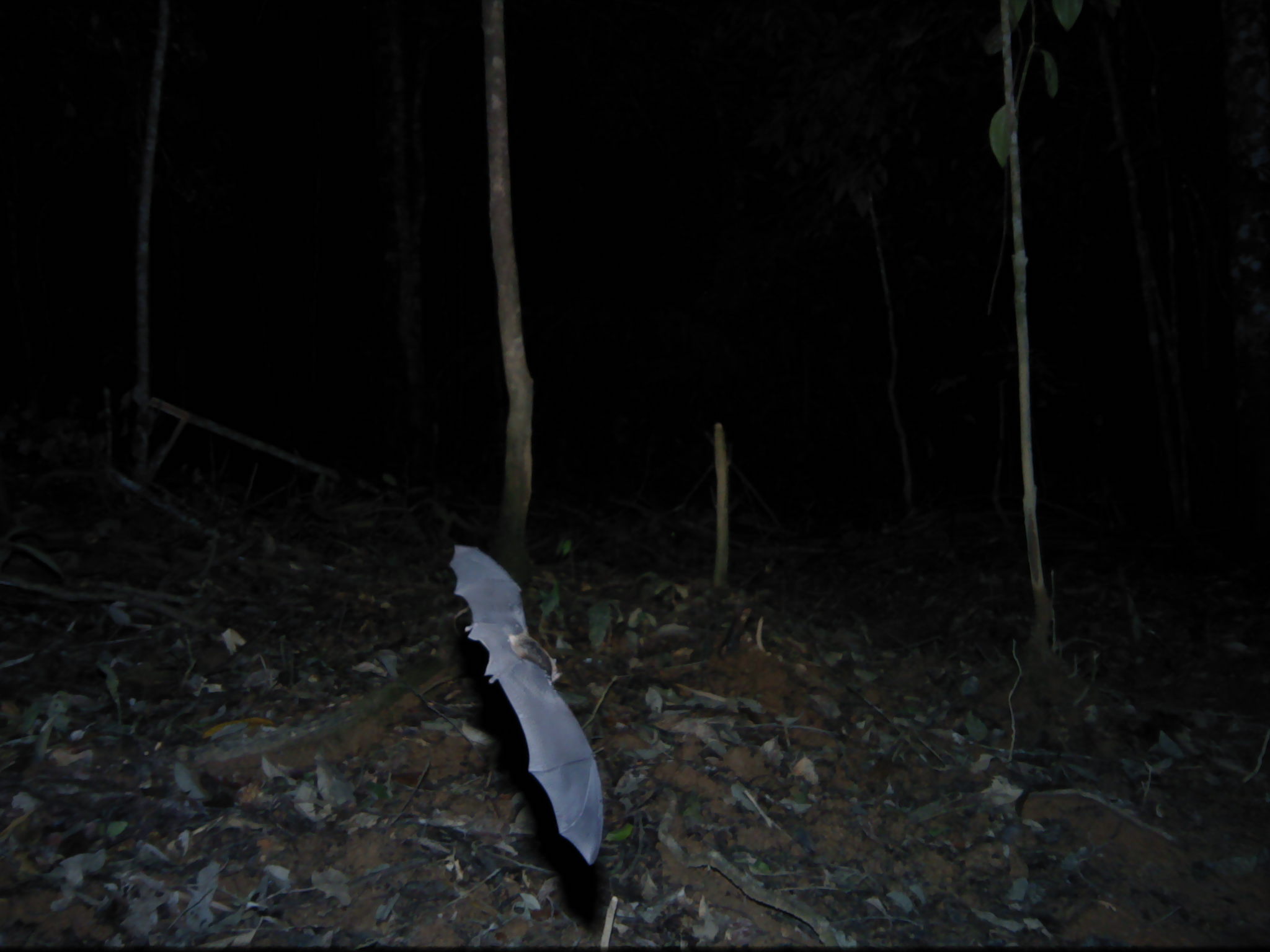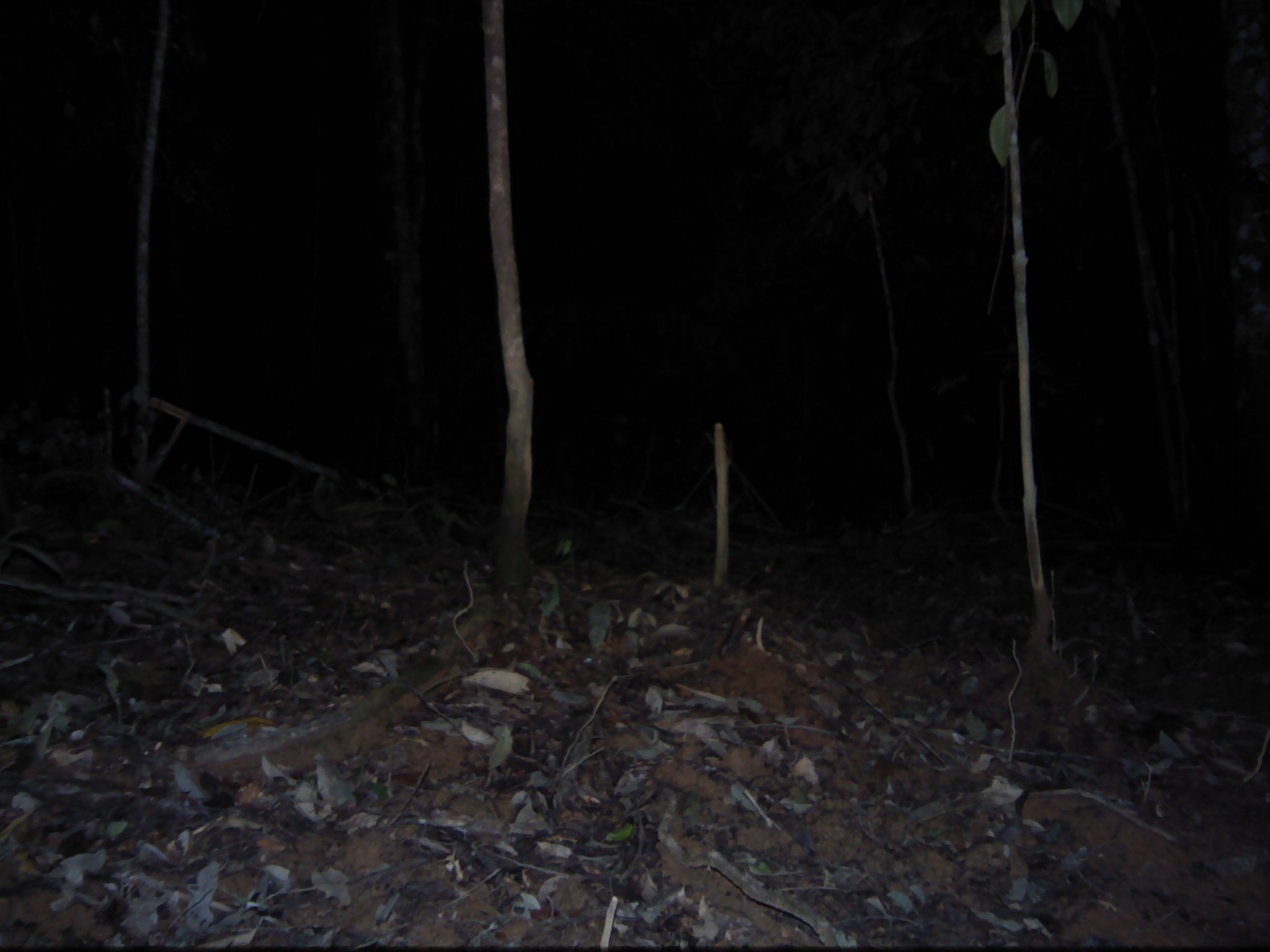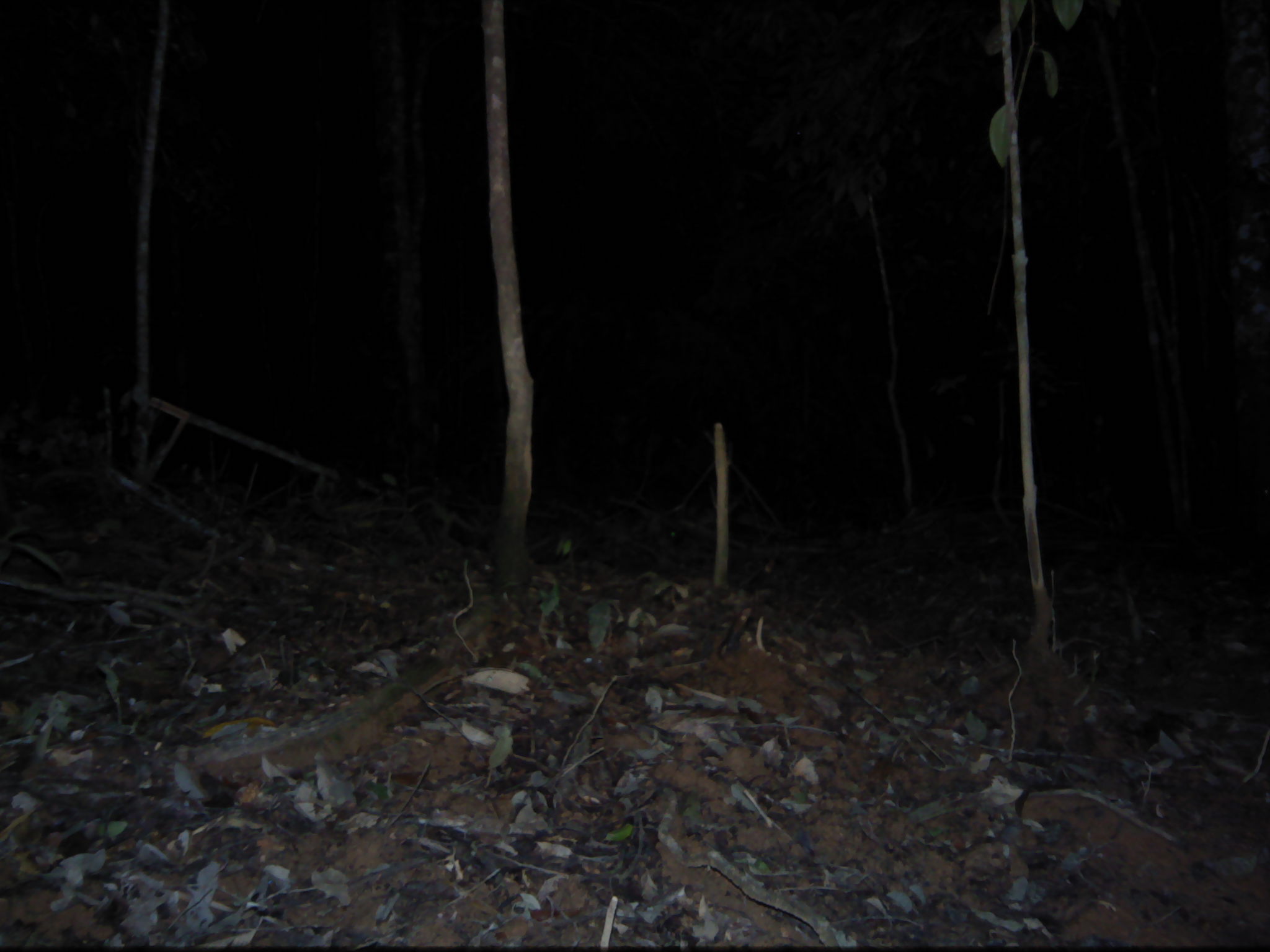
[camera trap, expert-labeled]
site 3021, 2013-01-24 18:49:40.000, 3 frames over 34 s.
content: unidentified animal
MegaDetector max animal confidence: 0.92